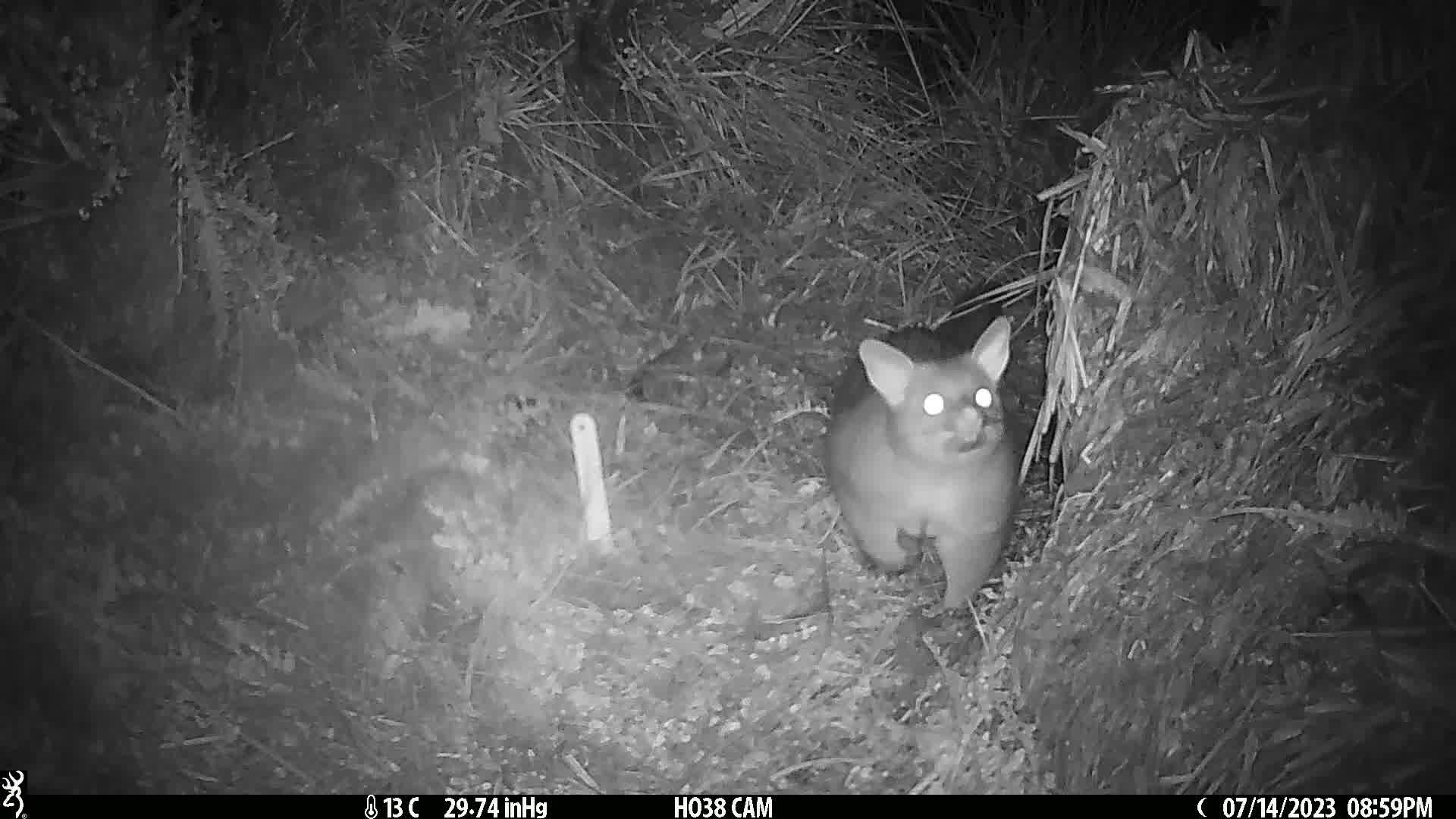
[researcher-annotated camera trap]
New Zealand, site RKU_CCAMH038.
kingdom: Animalia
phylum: Chordata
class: Mammalia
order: Diprotodontia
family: Phalangeridae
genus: Trichosurus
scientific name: Trichosurus vulpecula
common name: common brushtail possum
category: possum